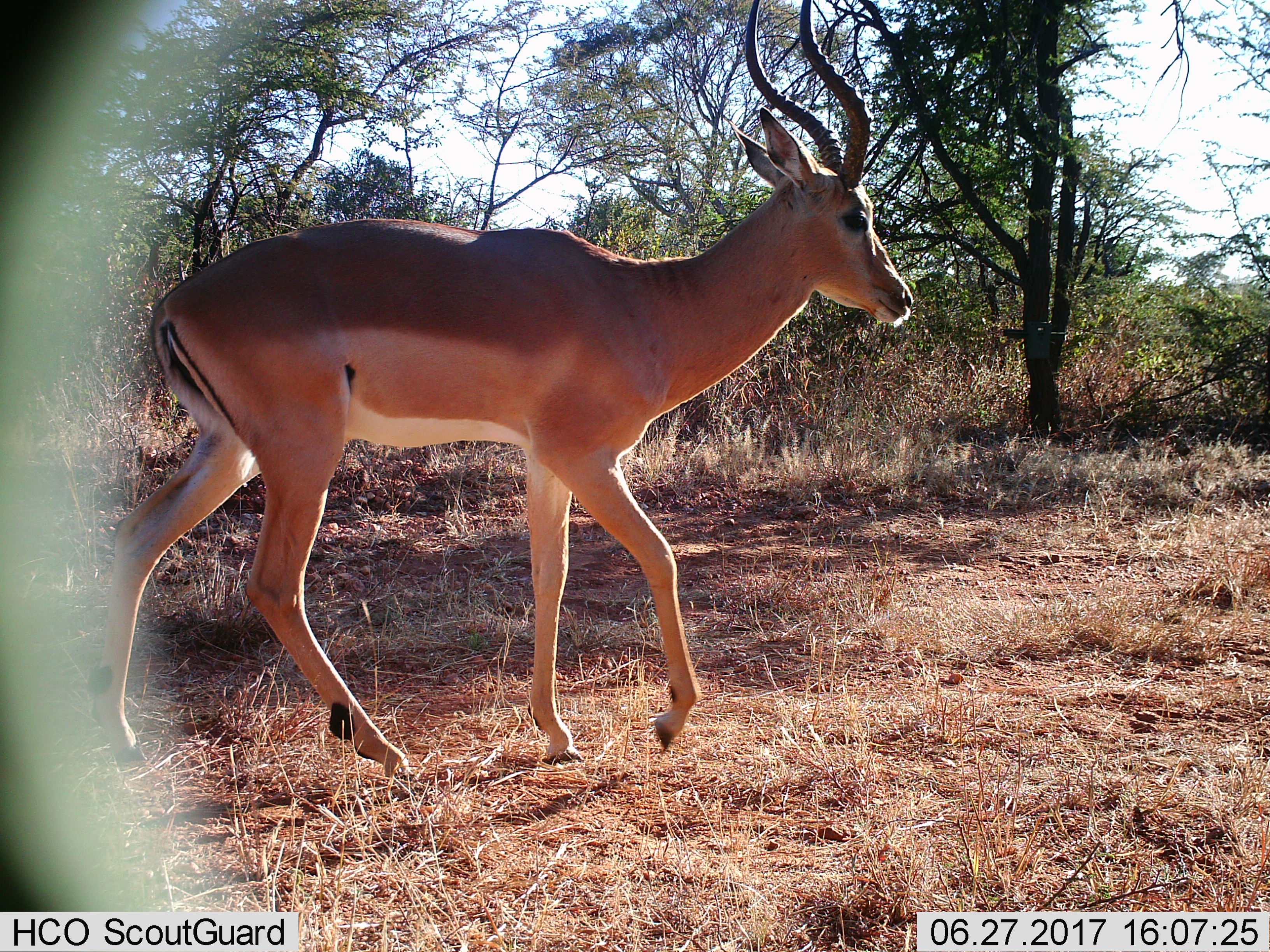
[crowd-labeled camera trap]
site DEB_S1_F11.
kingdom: Animalia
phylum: Chordata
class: Mammalia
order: Artiodactyla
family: Bovidae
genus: Aepyceros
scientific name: Aepyceros melampus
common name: impala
Impala (Aepyceros melampus), count 1. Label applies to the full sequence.